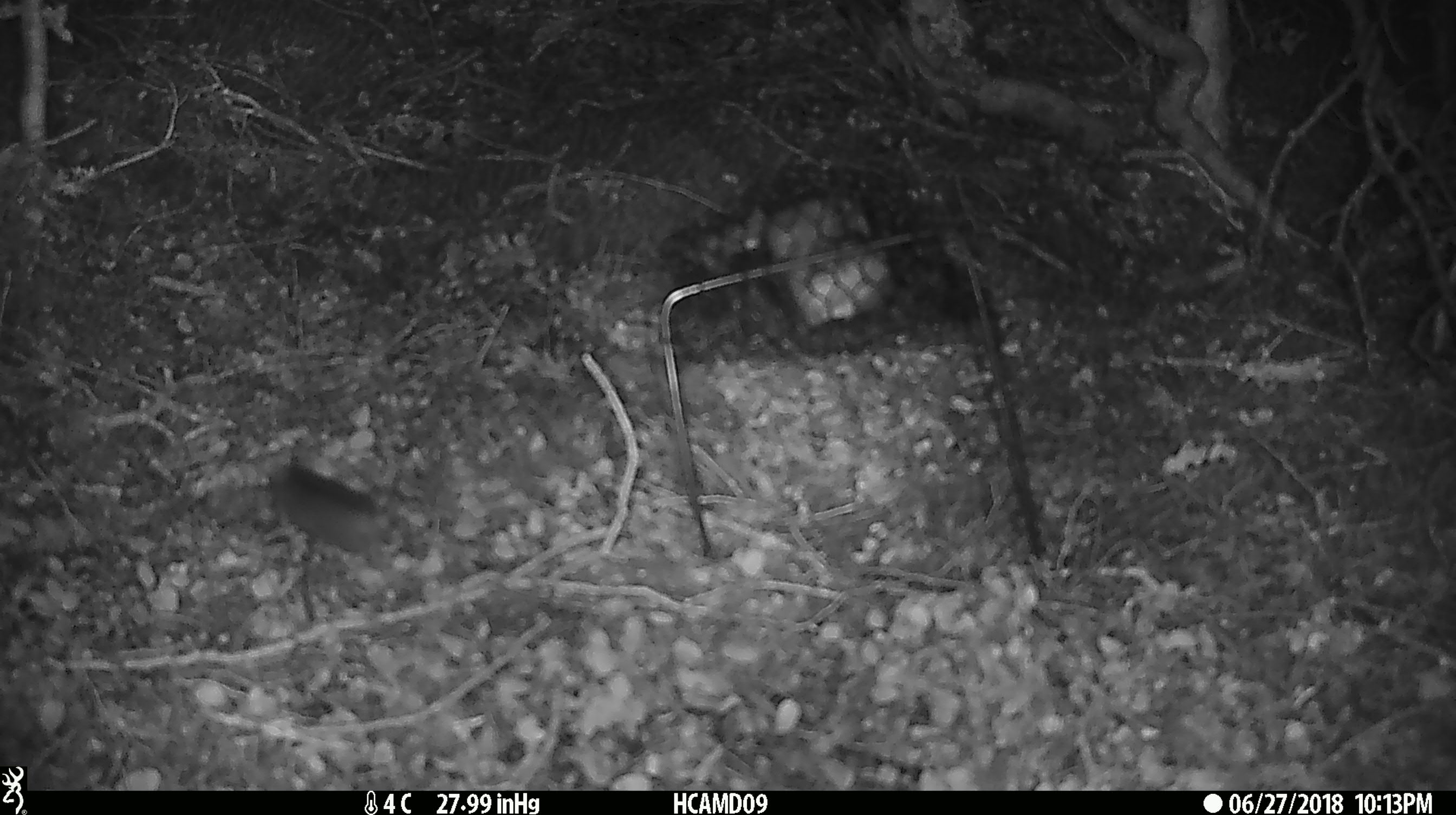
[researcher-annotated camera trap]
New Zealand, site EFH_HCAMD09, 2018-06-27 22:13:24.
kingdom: Animalia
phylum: Chordata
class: Mammalia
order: Rodentia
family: Muridae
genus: Mus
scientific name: Mus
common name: mouse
Mouse (Mus).